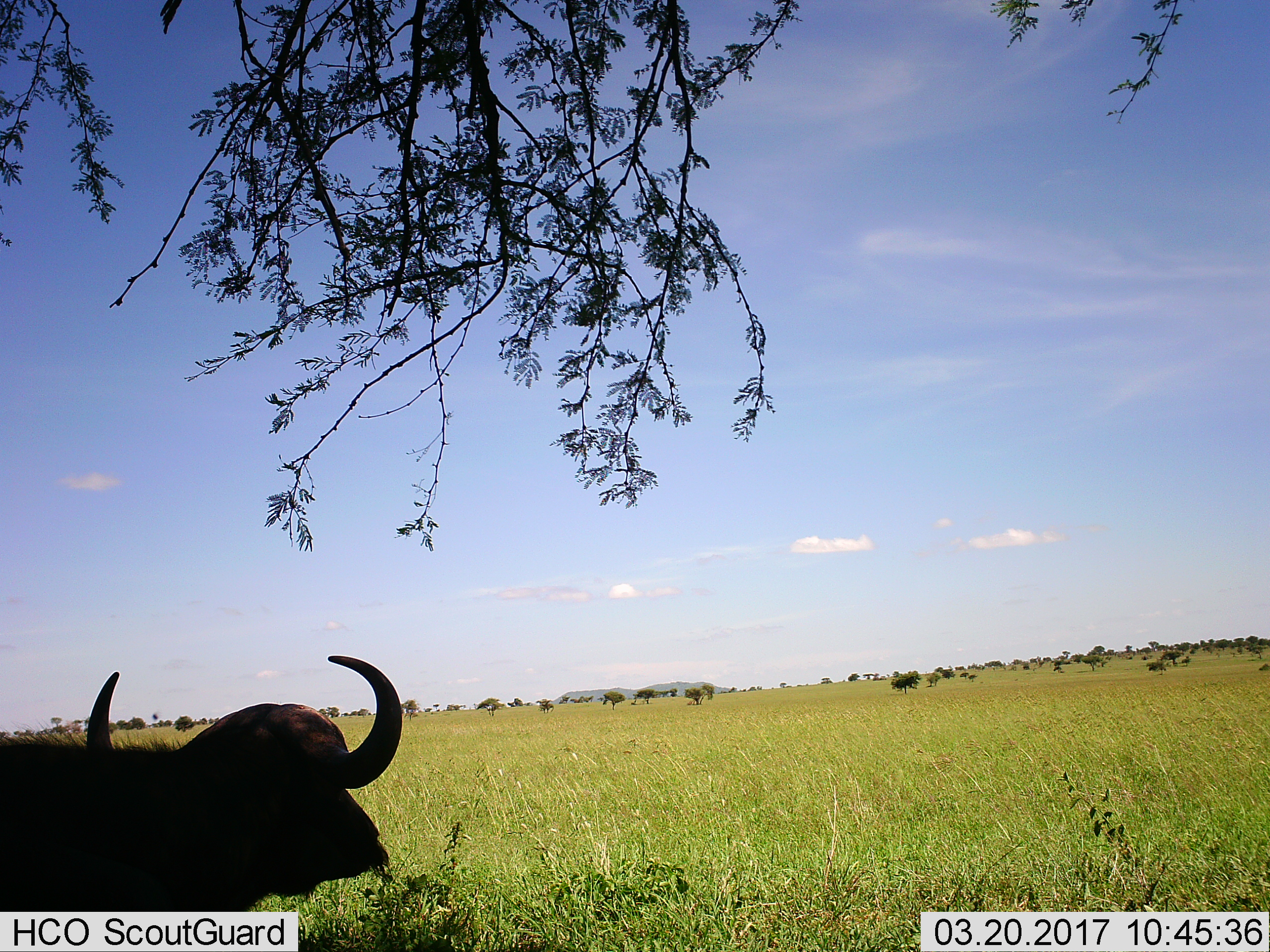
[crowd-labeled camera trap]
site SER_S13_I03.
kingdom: Animalia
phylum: Chordata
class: Mammalia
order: Artiodactyla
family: Bovidae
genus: Syncerus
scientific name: Syncerus caffer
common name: african buffalo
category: buffalo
Buffalo (african buffalo) (Syncerus caffer), count 1. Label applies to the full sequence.